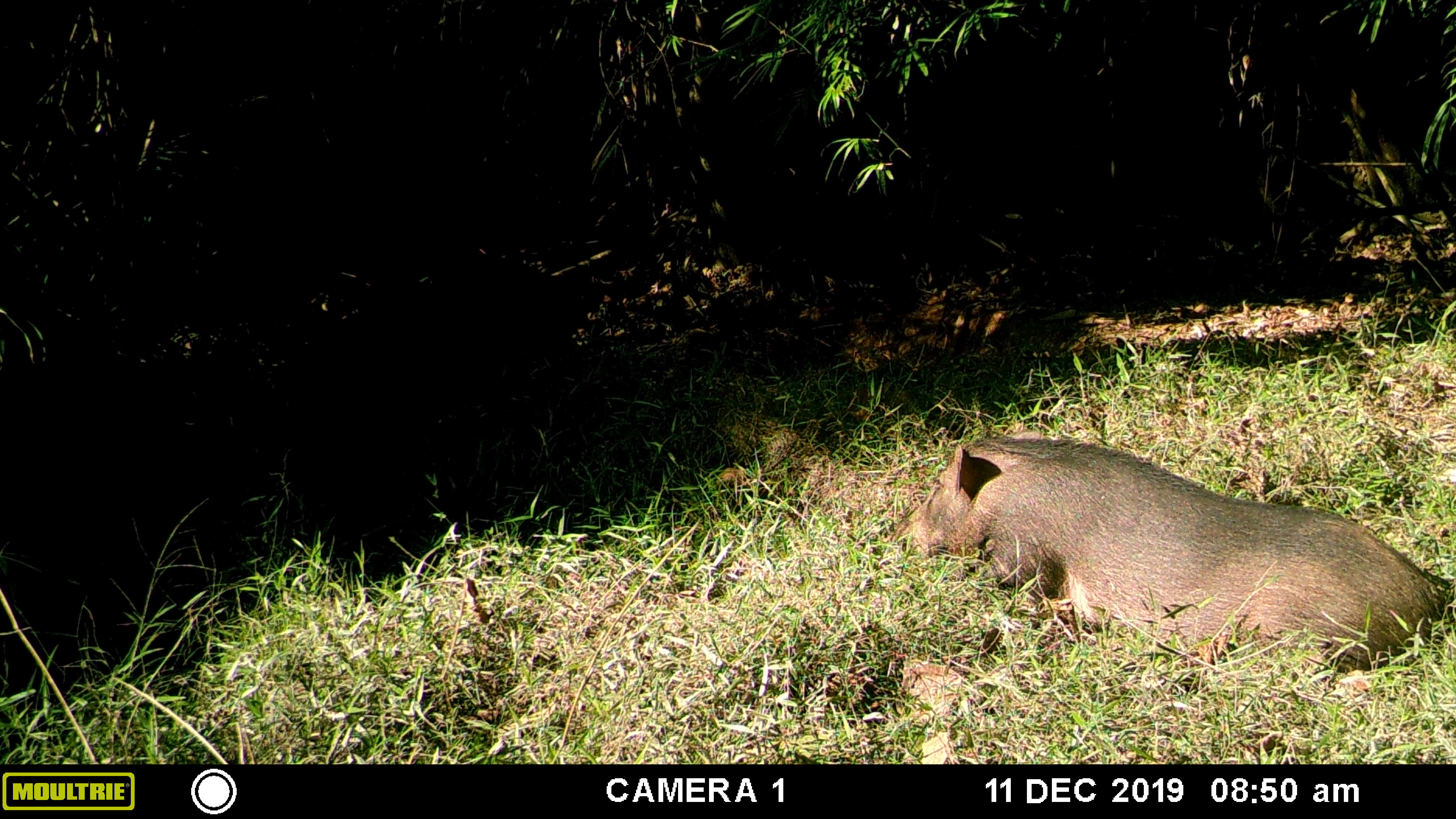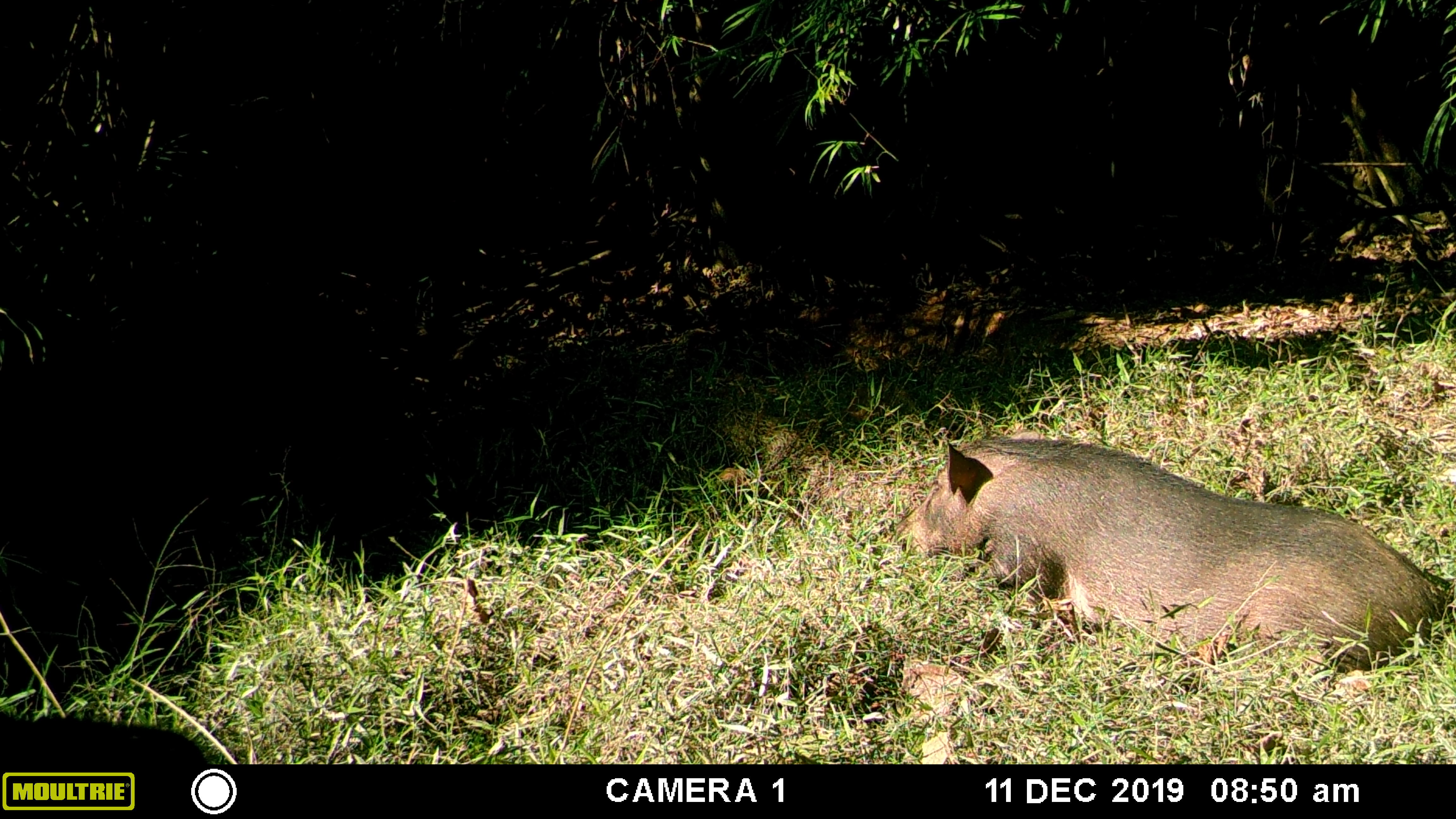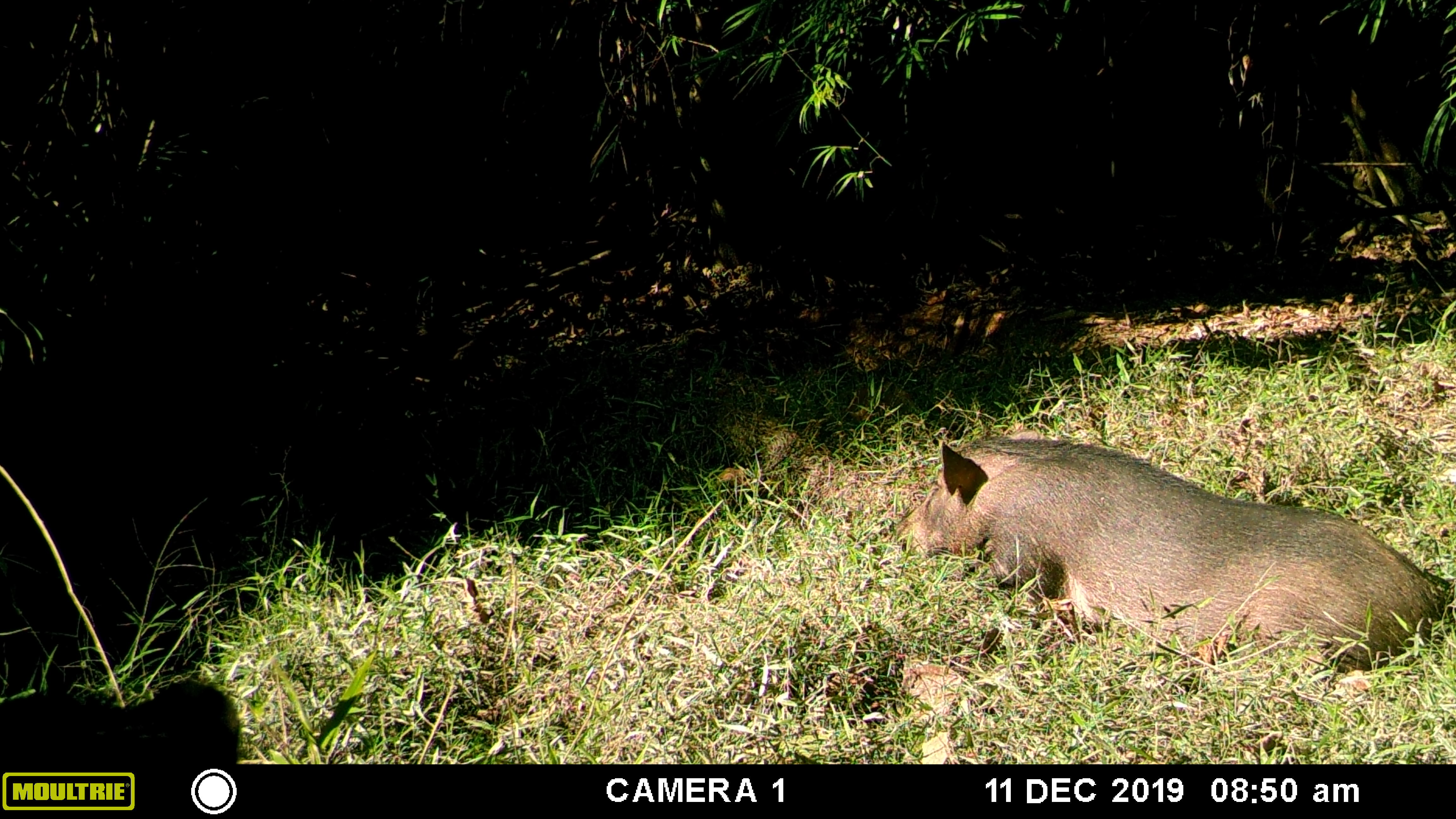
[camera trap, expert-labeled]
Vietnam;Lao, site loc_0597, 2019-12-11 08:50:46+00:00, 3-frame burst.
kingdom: Animalia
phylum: Chordata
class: Mammalia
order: Artiodactyla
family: Suidae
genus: Sus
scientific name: Sus scrofa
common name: eurasian wild pig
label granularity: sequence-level